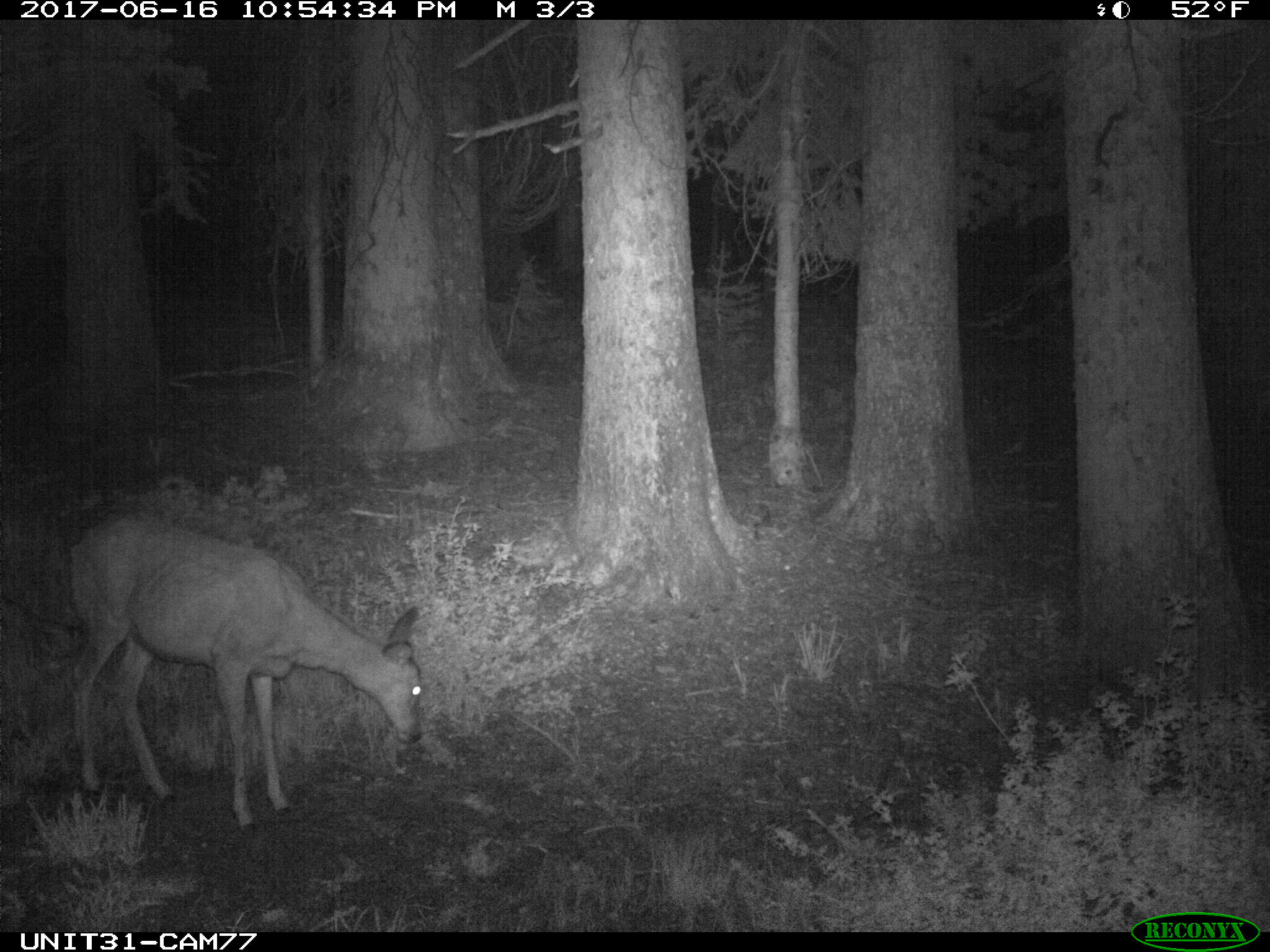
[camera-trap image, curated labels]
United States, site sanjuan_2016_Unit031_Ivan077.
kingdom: Animalia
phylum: Chordata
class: Mammalia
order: Artiodactyla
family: Cervidae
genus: Odocoileus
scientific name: Odocoileus hemionus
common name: mule deer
Odocoileus hemionus (mule deer).